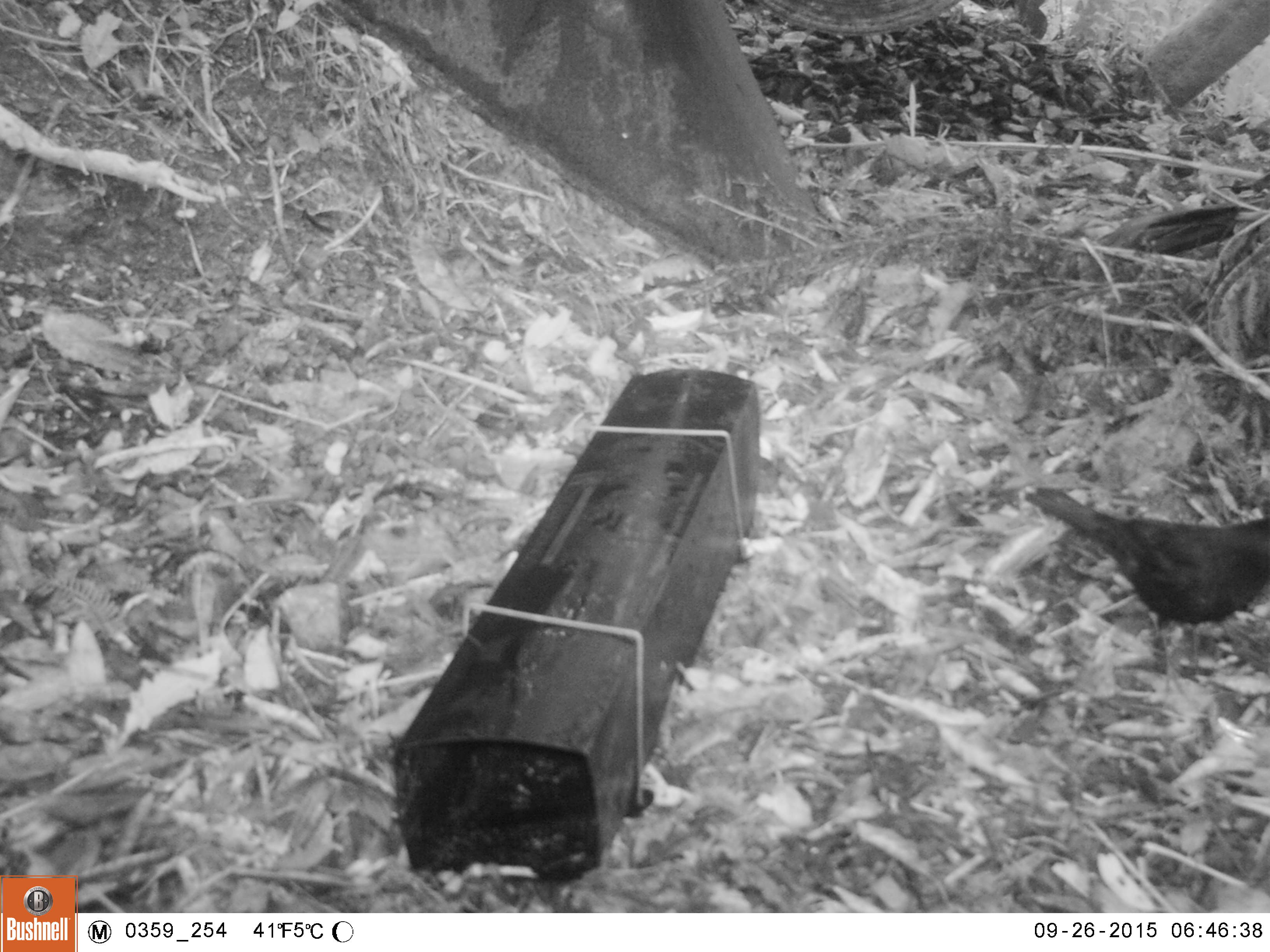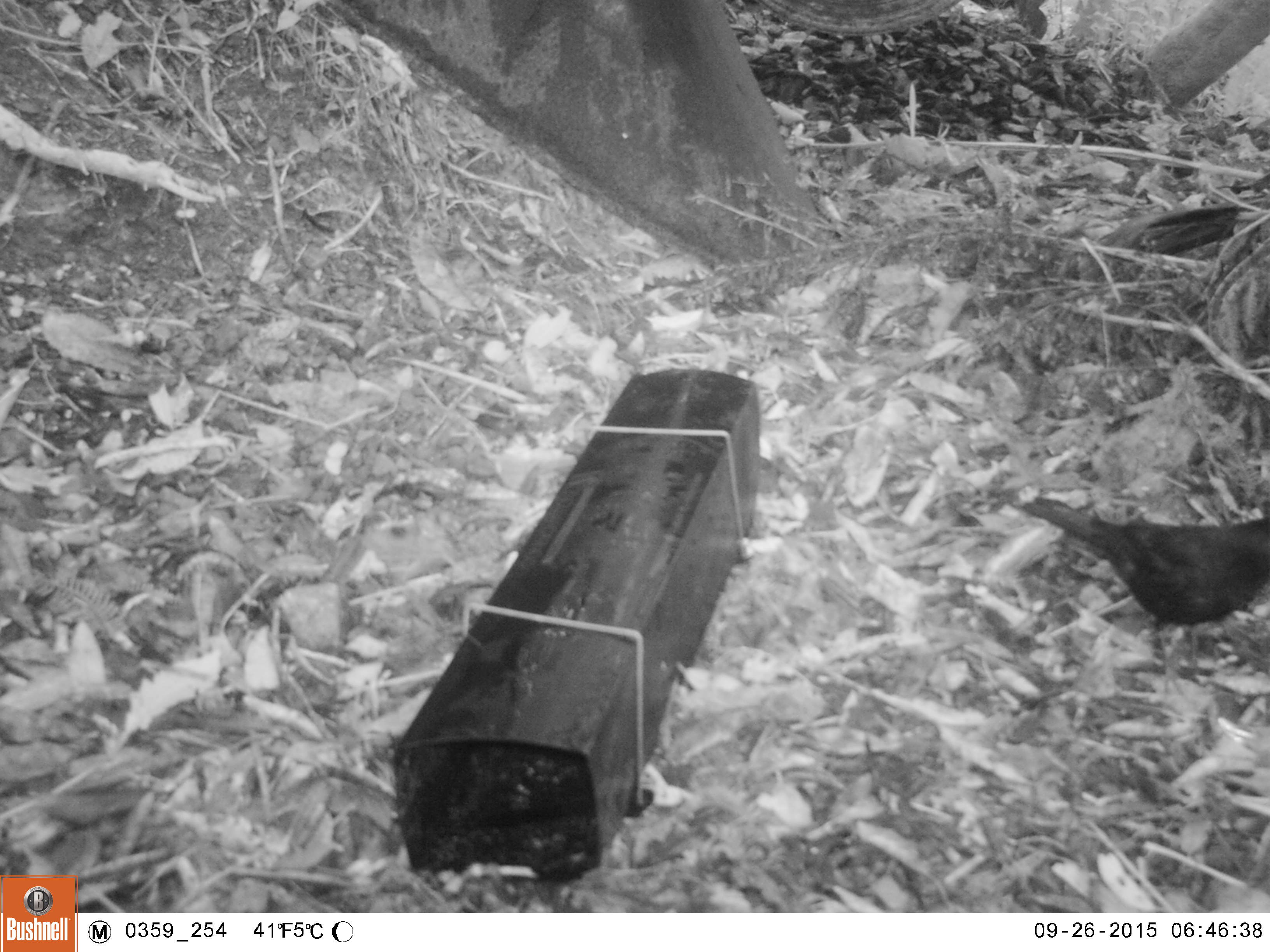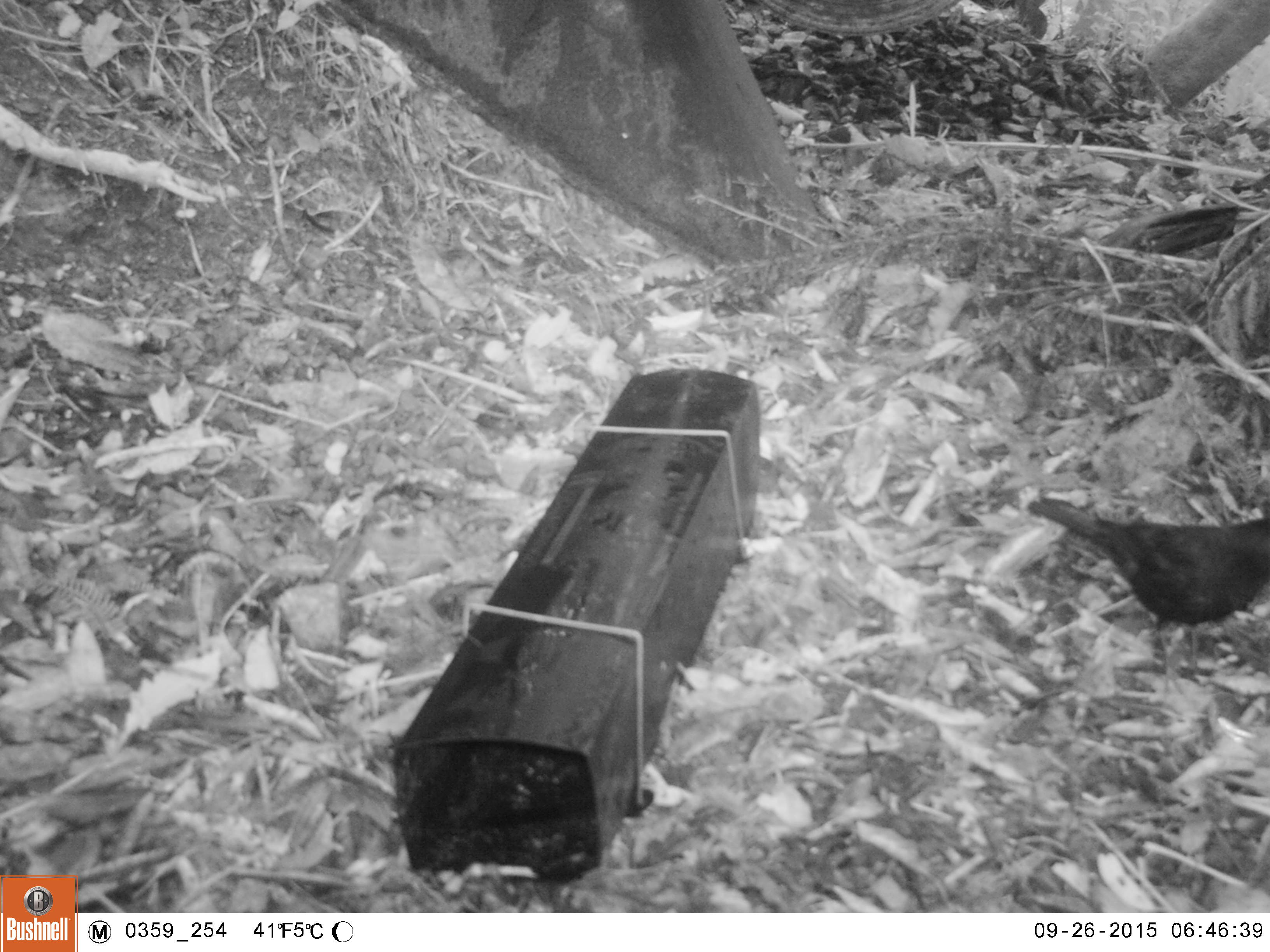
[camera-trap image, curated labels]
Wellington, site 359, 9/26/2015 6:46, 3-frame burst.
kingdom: Animalia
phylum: Chordata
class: Aves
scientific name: Aves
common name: bird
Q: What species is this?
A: Bird (Aves).